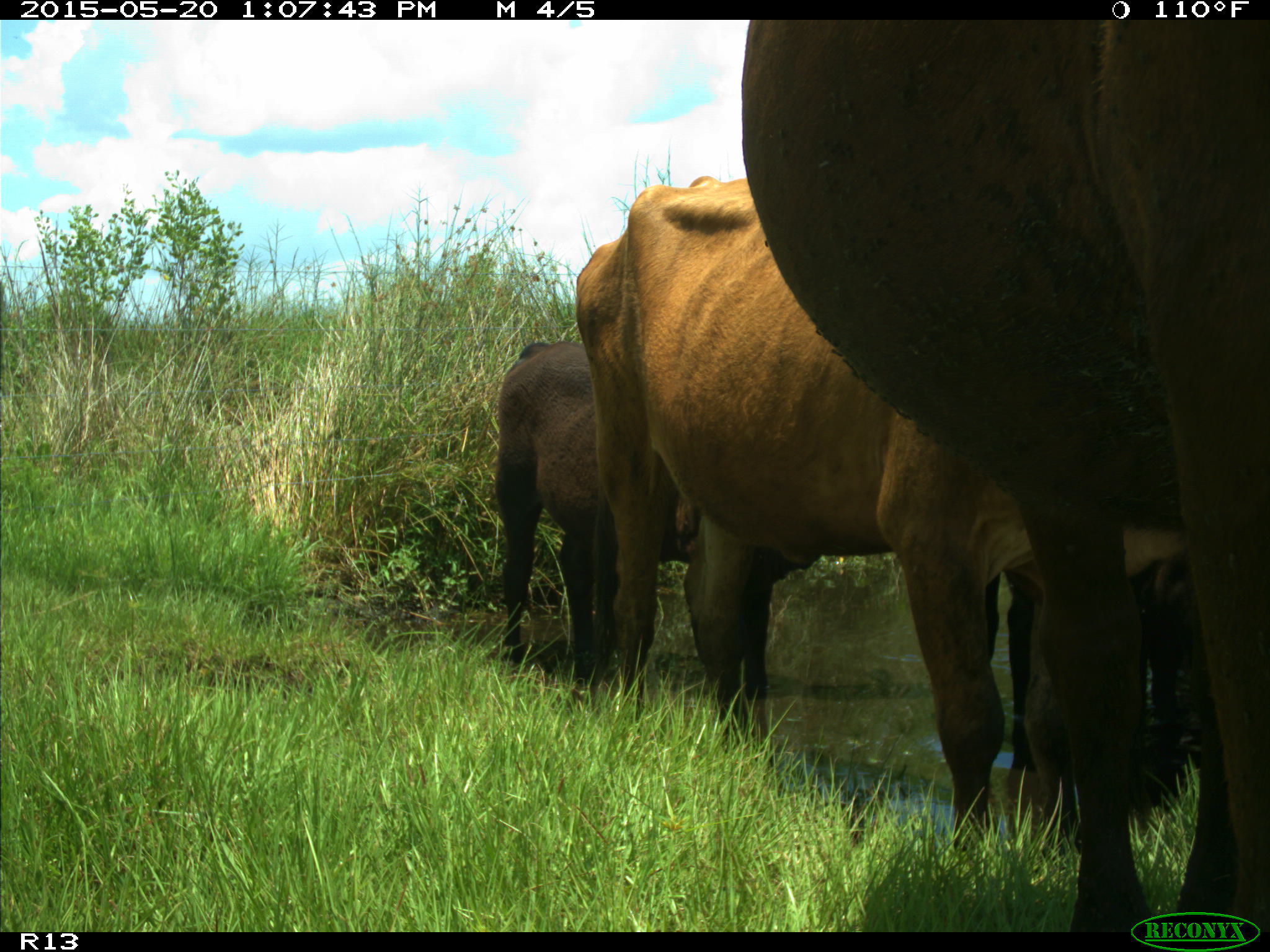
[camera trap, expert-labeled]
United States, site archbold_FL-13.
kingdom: Animalia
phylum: Chordata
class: Mammalia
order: Artiodactyla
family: Bovidae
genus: Bos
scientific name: Bos taurus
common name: domestic cow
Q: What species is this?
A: Bos taurus (domestic cow).